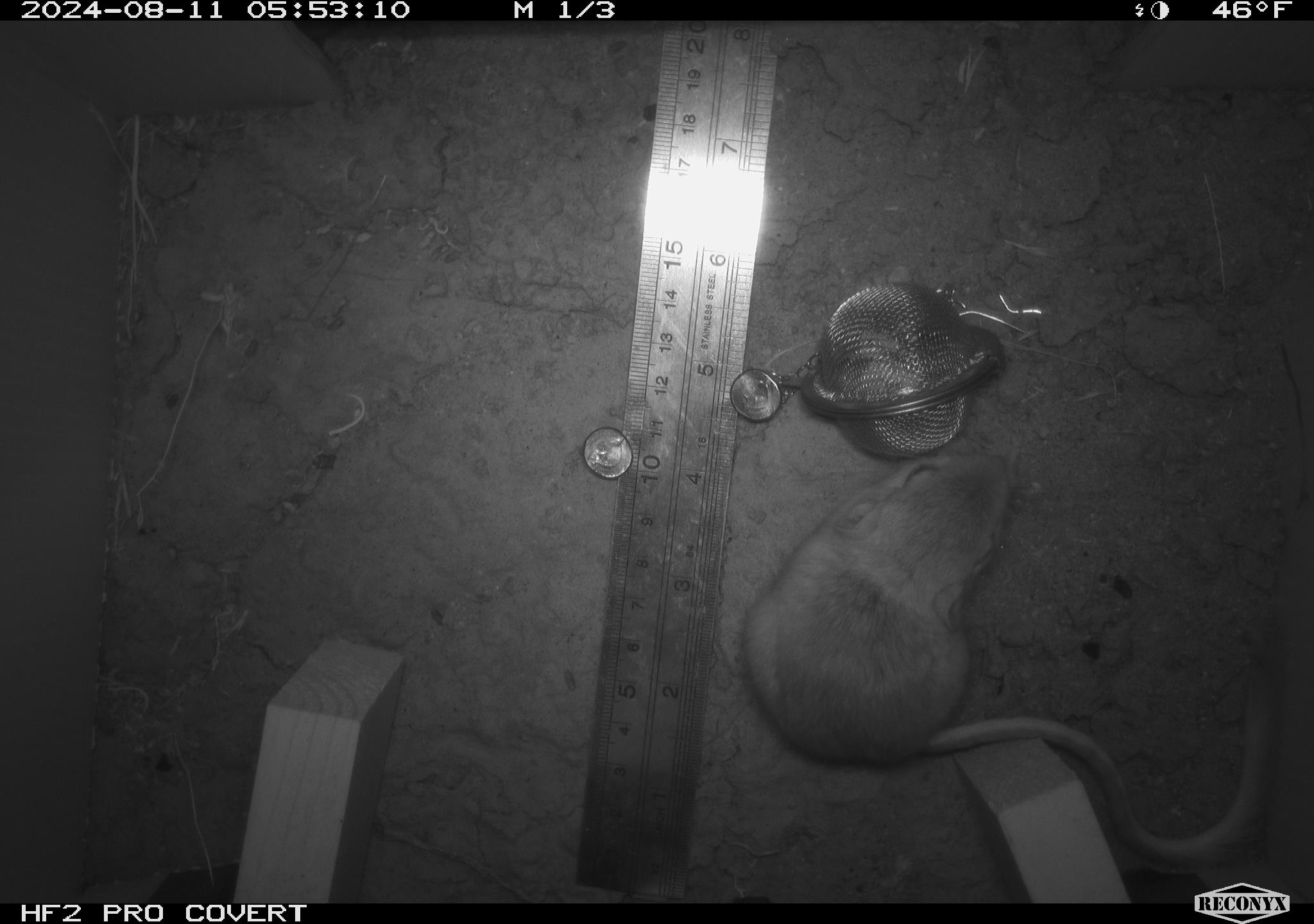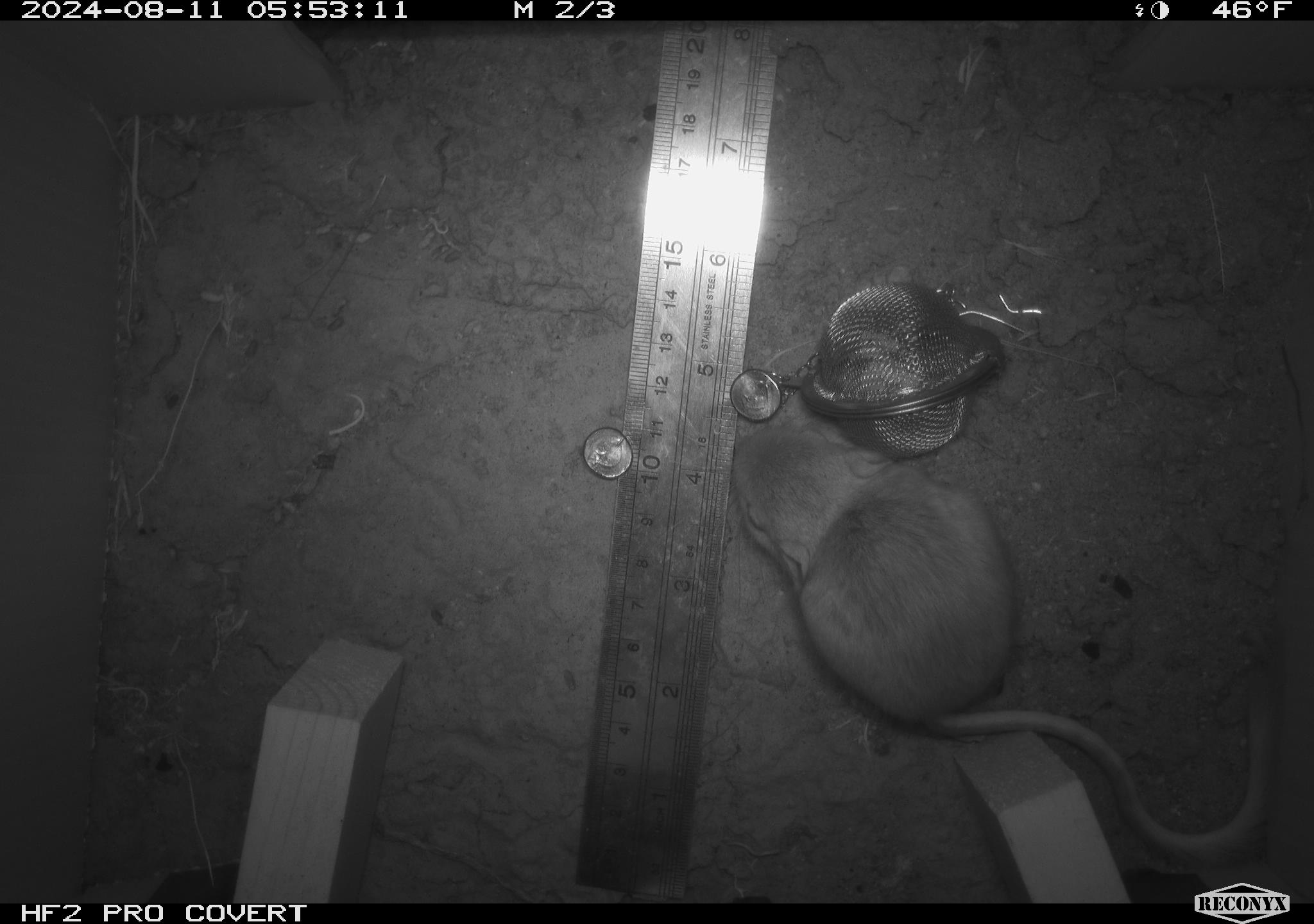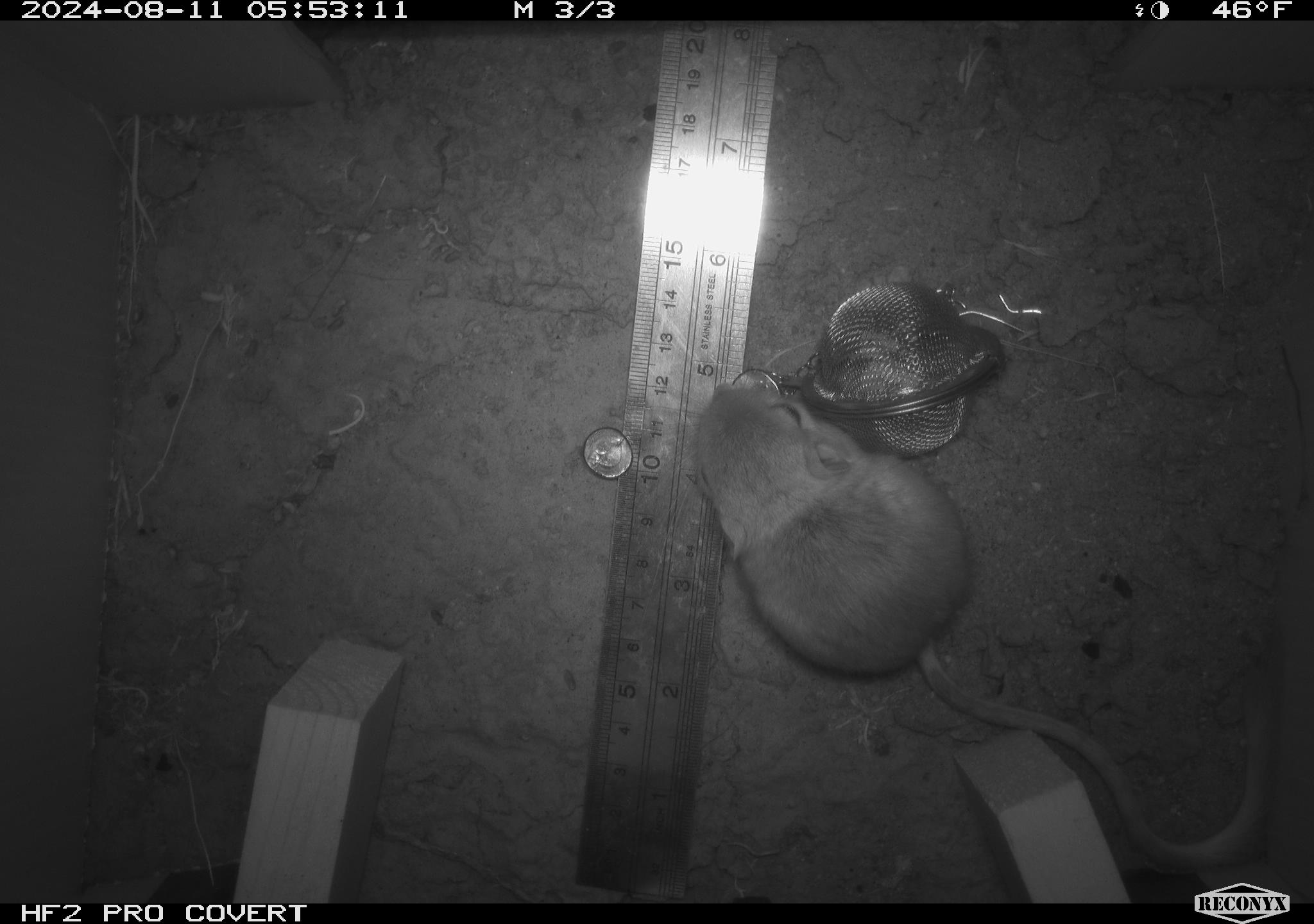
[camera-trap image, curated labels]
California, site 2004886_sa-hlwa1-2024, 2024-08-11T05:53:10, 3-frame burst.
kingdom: Animalia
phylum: Chordata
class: Mammalia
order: Rodentia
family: Heteromyidae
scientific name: Heteromyidae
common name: kangaroo rats and pocket mice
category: heteromyidae family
Heteromyidae family (kangaroo rats and pocket mice) (Heteromyidae).